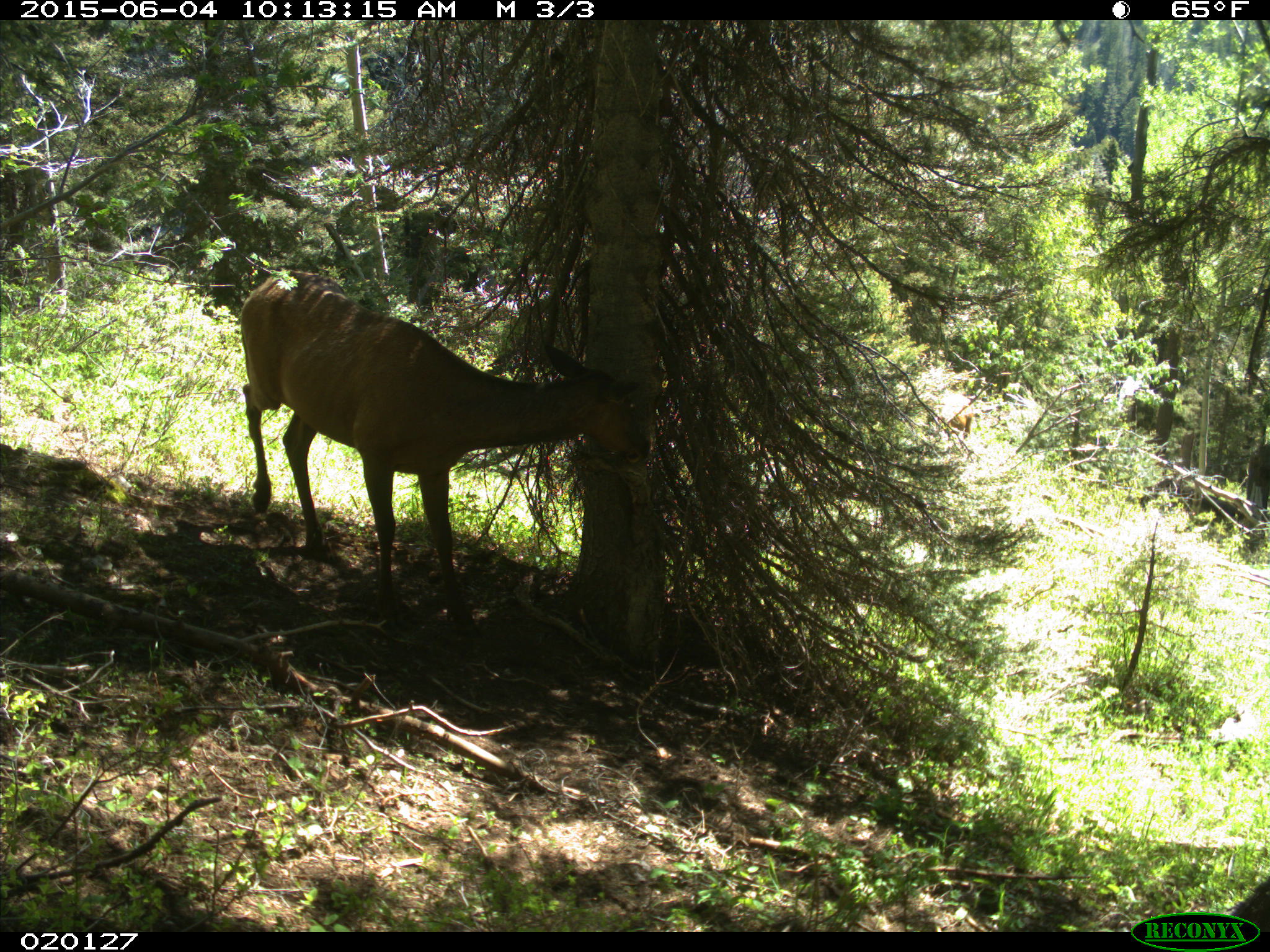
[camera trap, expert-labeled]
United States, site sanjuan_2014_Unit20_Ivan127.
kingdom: Animalia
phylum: Chordata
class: Mammalia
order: Artiodactyla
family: Cervidae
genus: Cervus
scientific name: Cervus elaphus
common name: red deer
Cervus elaphus (red deer).